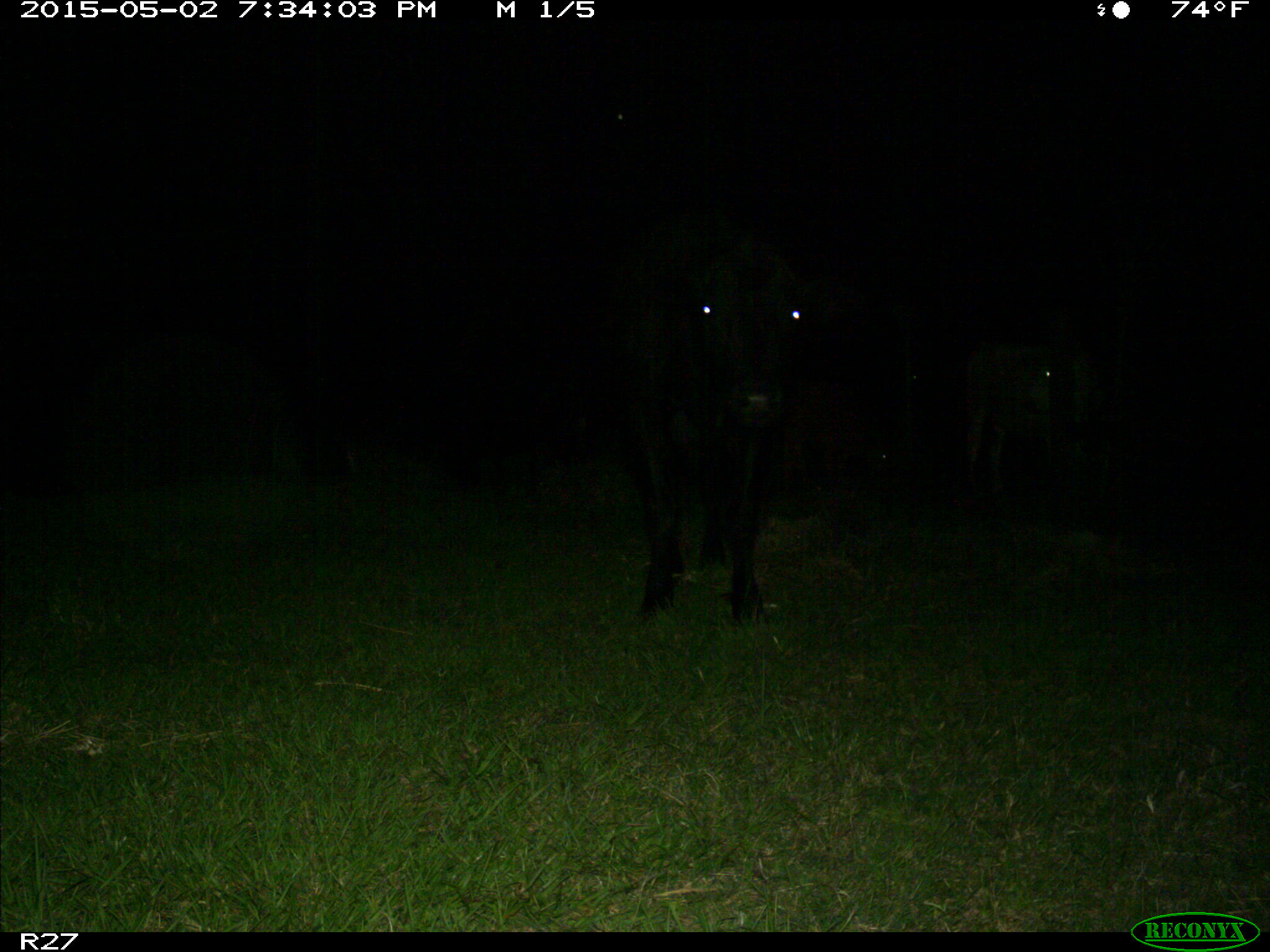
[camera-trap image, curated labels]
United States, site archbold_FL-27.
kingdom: Animalia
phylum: Chordata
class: Mammalia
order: Artiodactyla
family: Bovidae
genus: Bos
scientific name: Bos taurus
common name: domestic cow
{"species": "Bos taurus (domestic cow)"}